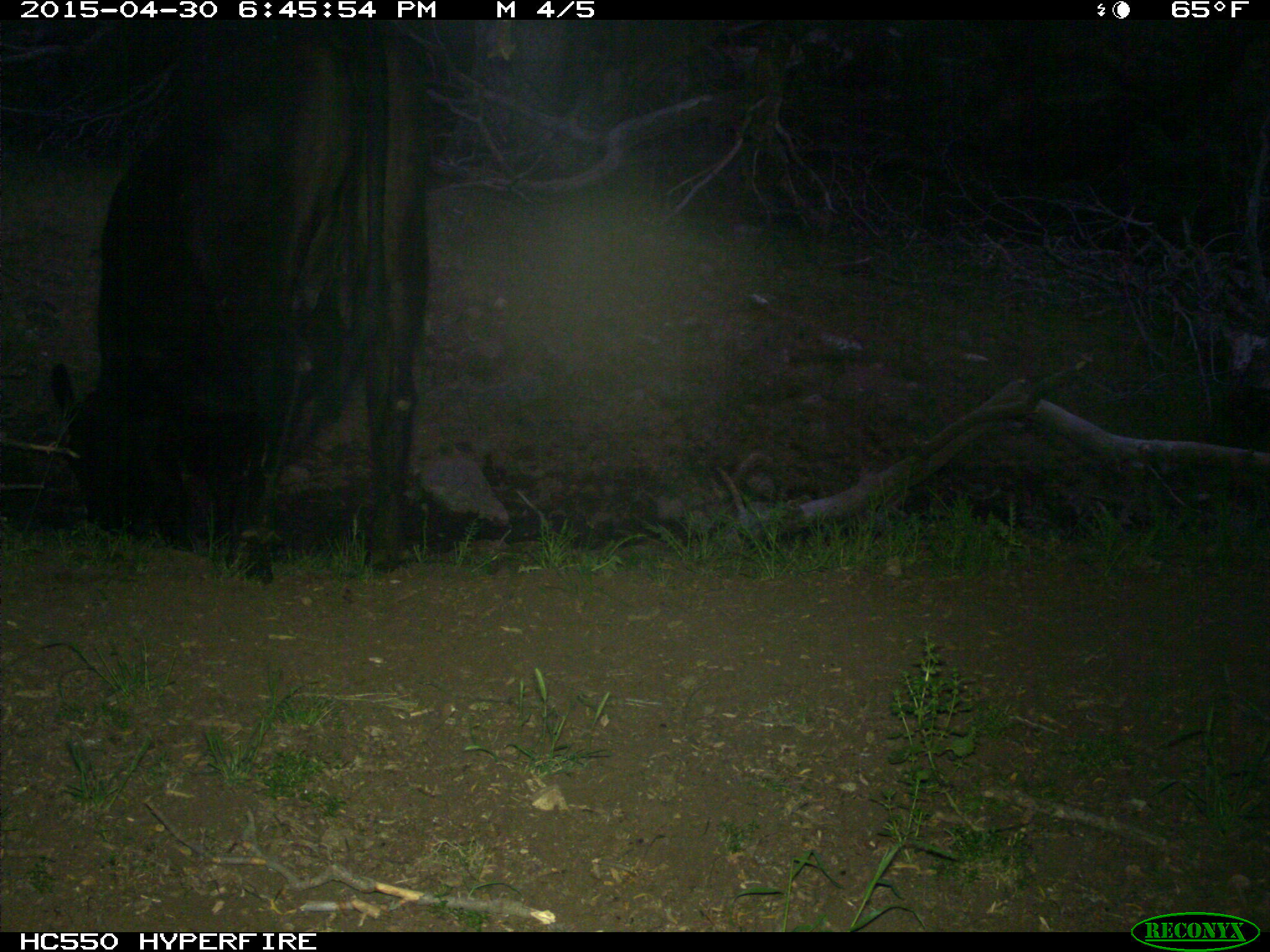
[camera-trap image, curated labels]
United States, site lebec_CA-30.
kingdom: Animalia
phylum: Chordata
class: Mammalia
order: Artiodactyla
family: Bovidae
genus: Bos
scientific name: Bos taurus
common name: domestic cow